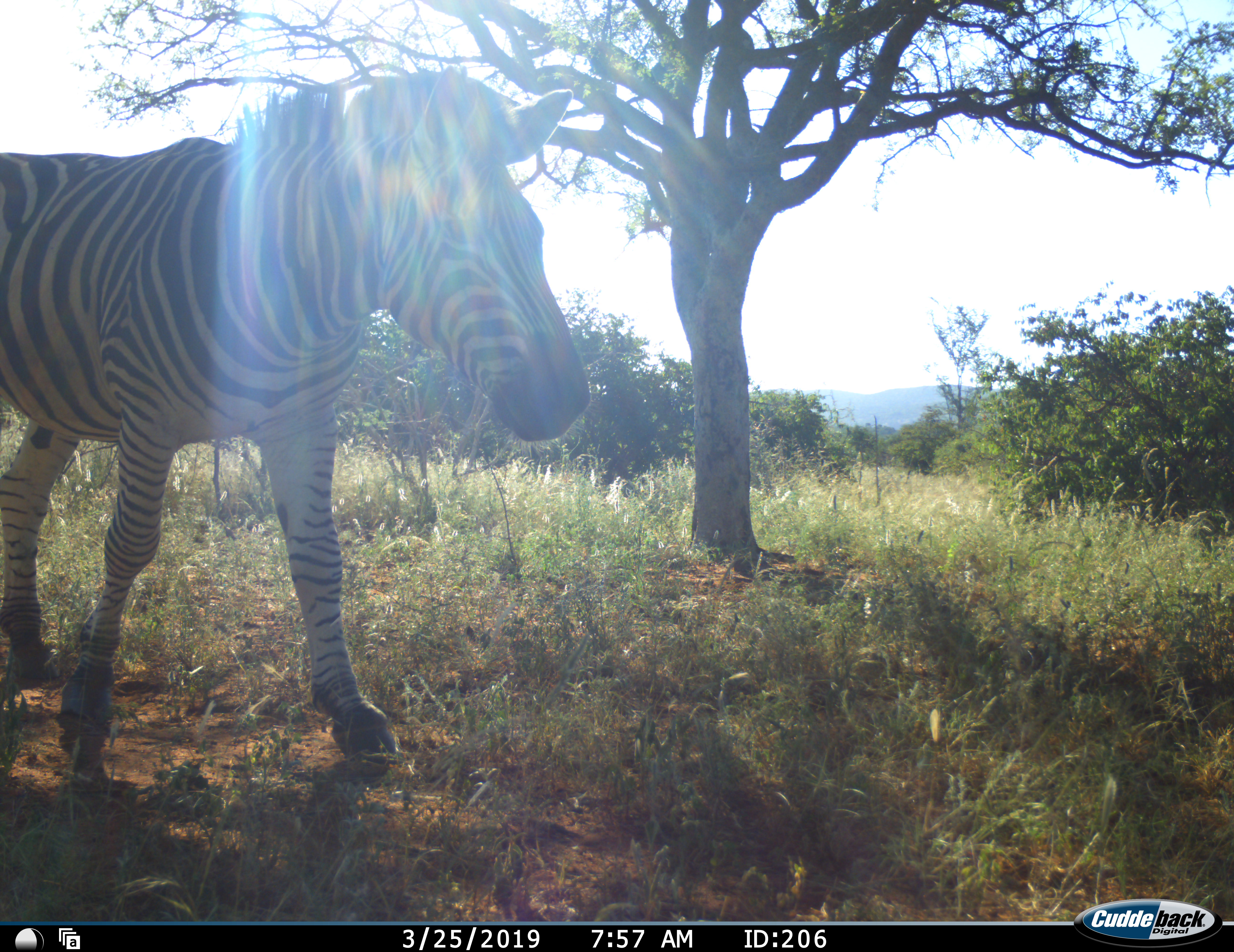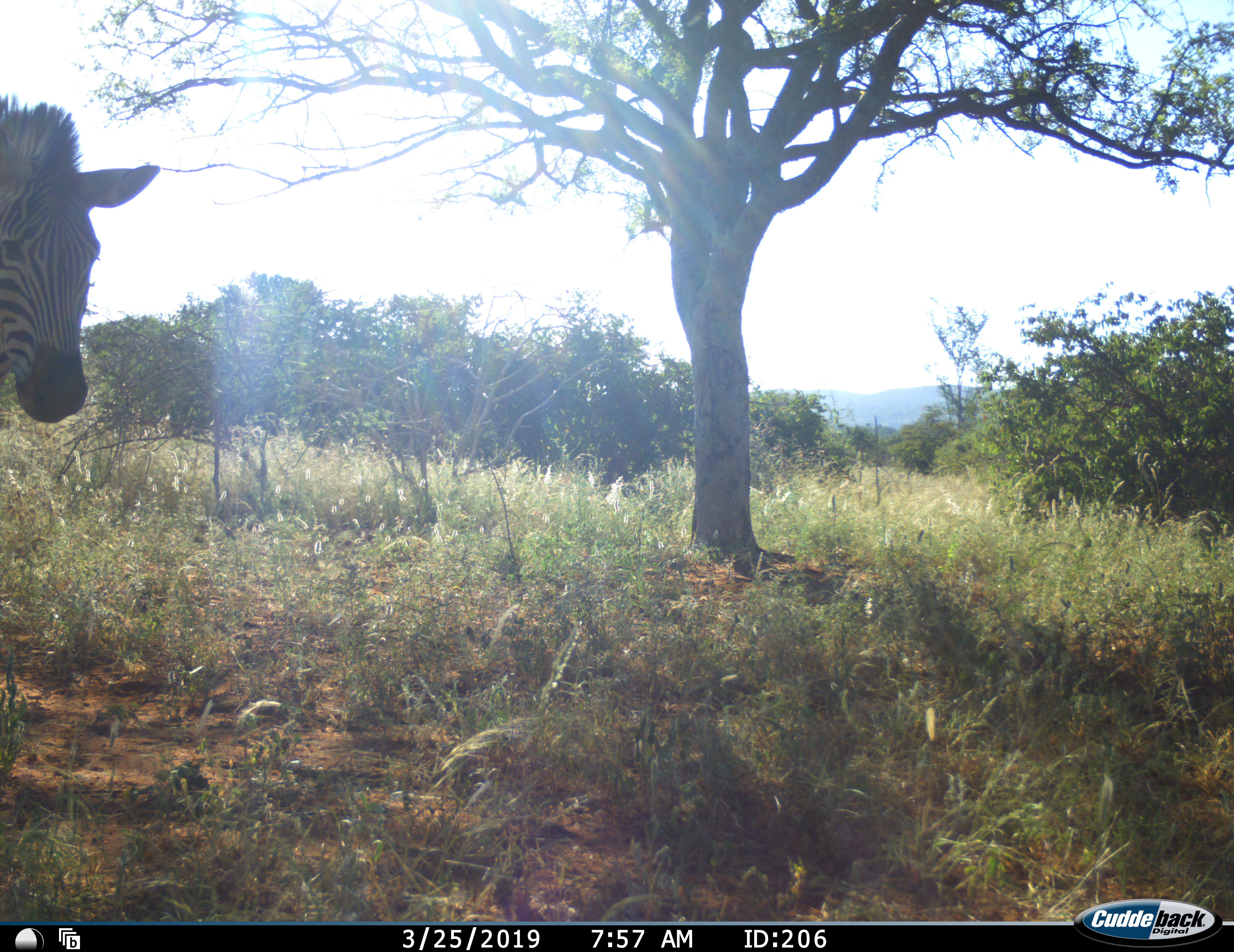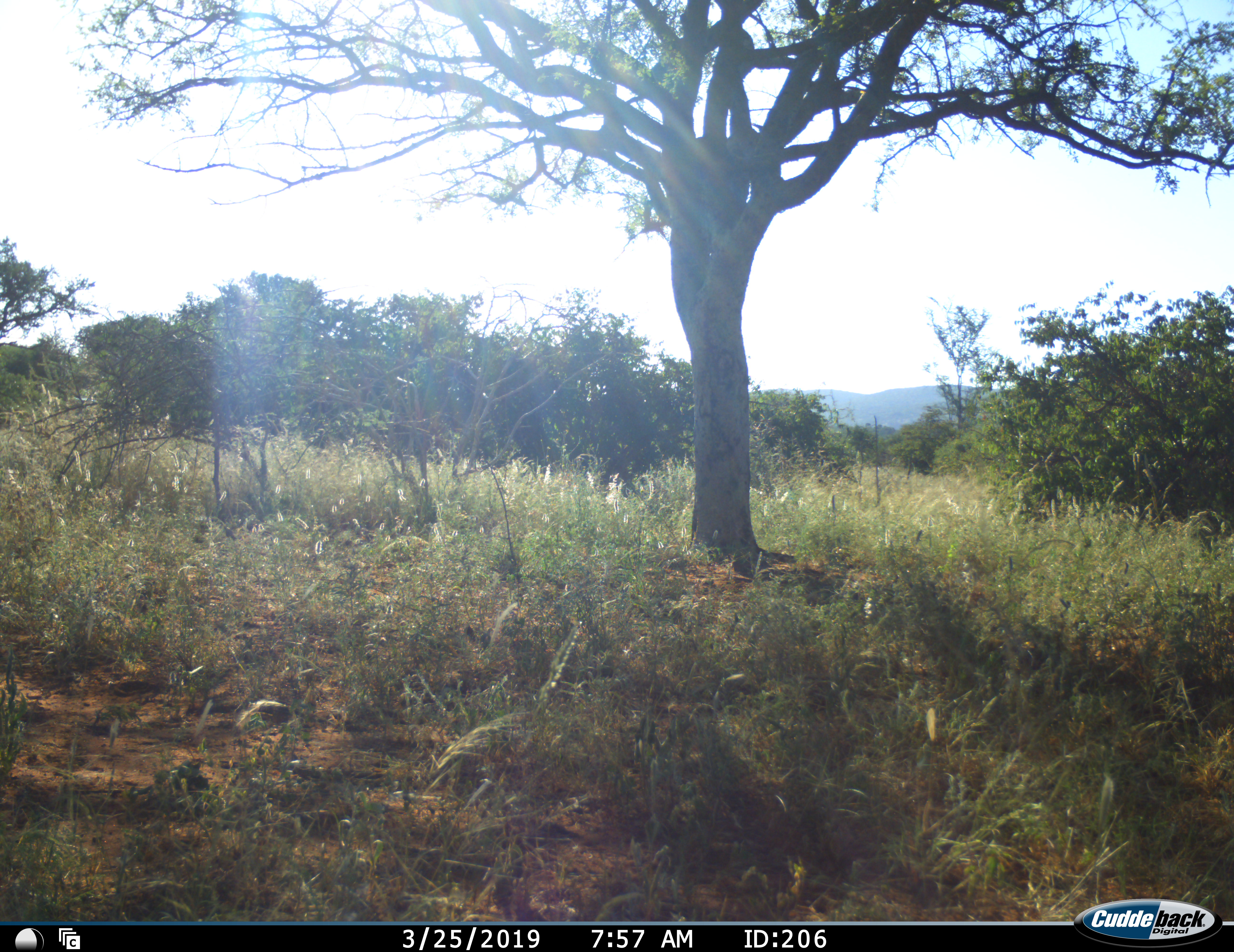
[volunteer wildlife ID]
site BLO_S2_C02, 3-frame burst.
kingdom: Animalia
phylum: Chordata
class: Mammalia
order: Perissodactyla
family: Equidae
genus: Equus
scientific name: Equus quagga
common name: plains zebra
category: zebraplains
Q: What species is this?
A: Zebraplains (plains zebra) (Equus quagga).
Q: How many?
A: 1.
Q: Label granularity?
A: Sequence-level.